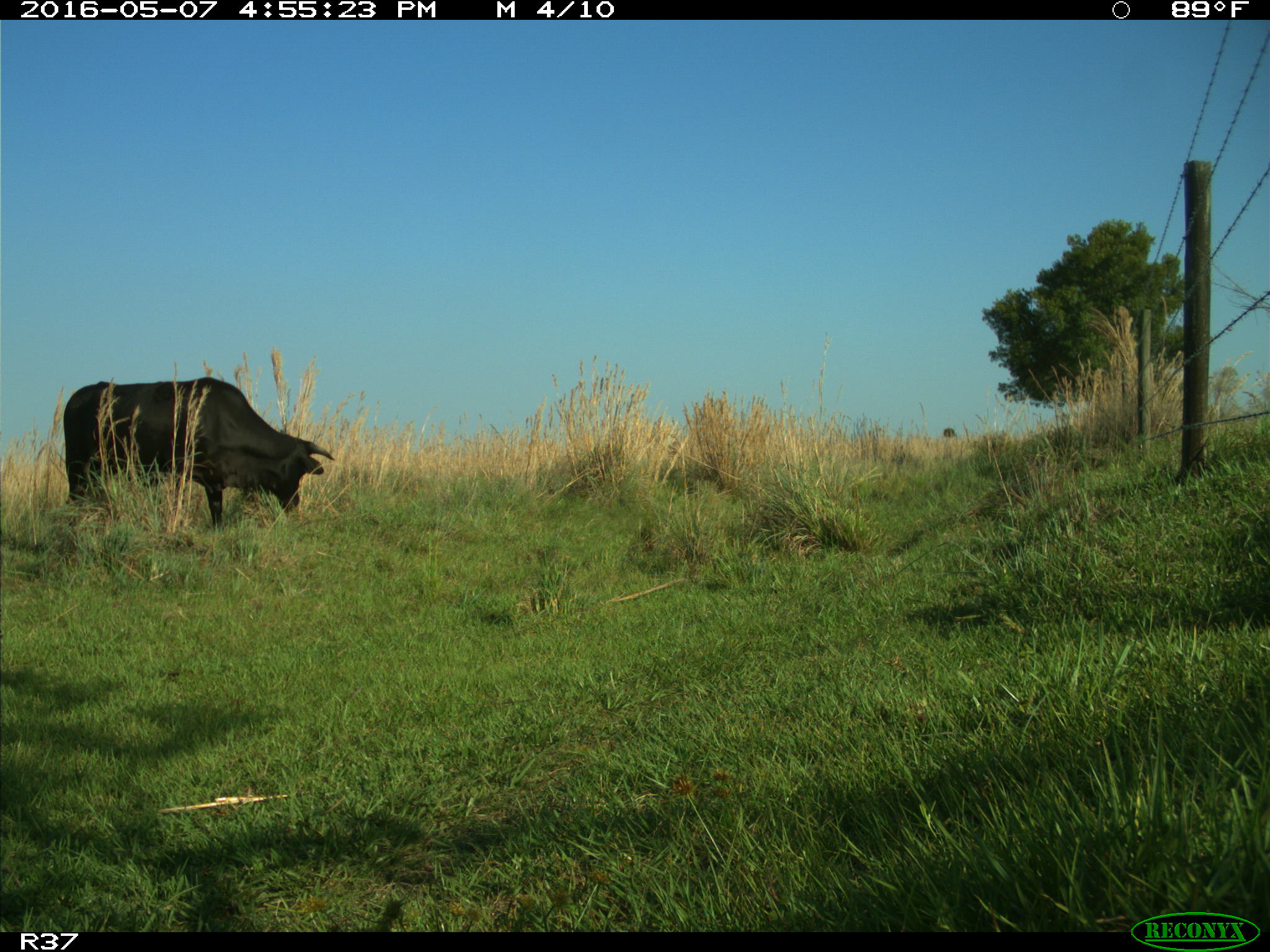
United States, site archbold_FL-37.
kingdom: Animalia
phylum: Chordata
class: Mammalia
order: Artiodactyla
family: Bovidae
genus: Bos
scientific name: Bos taurus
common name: domestic cow